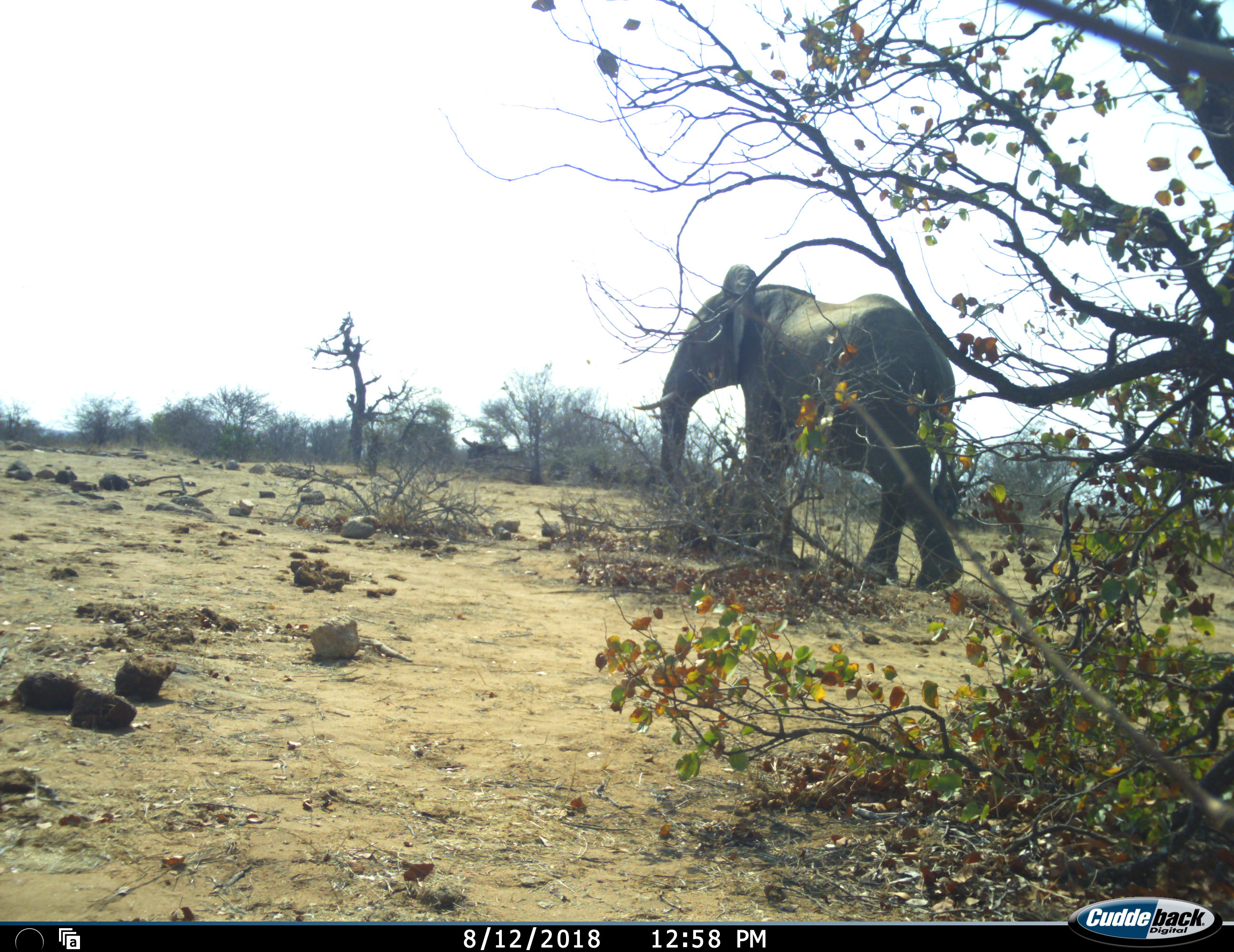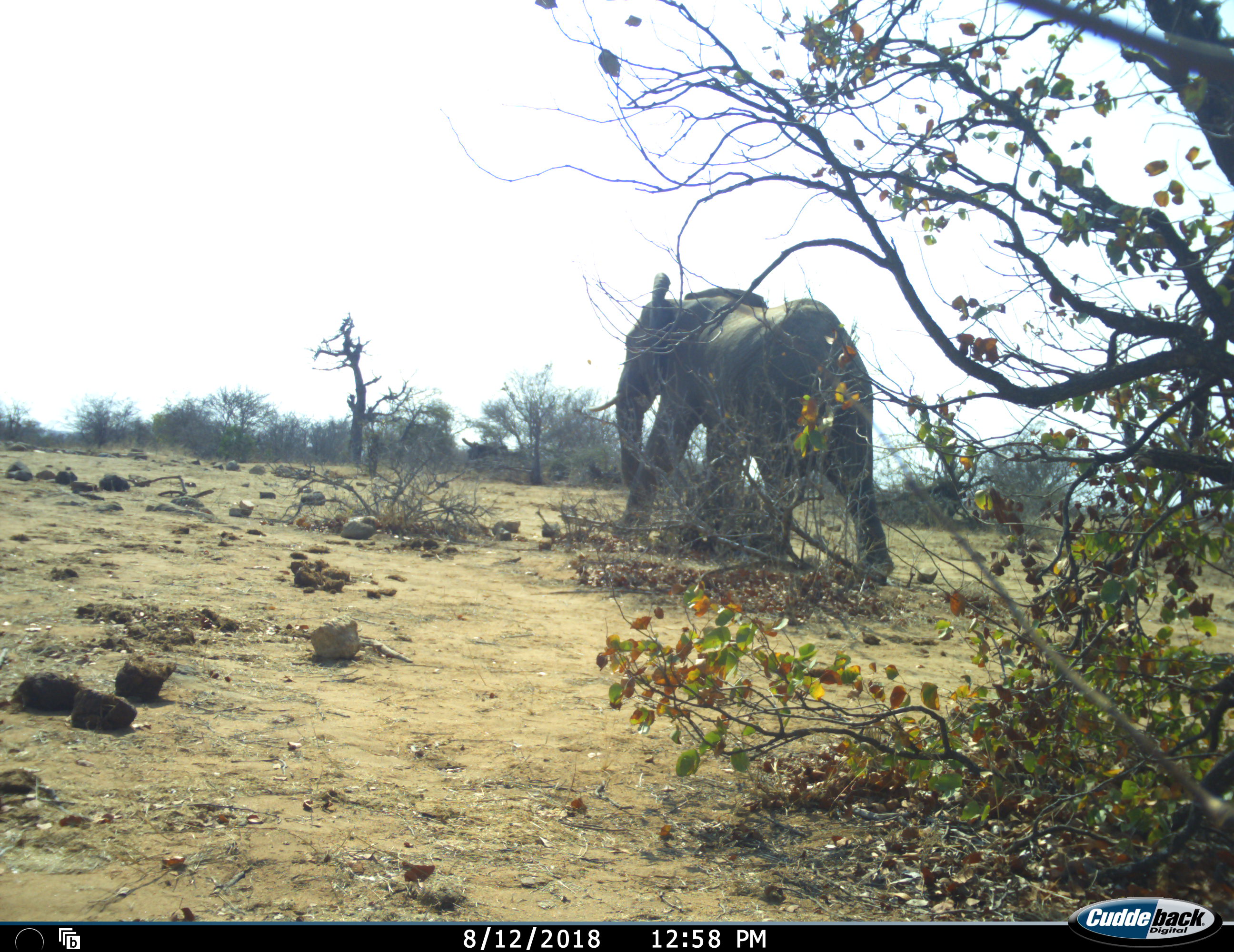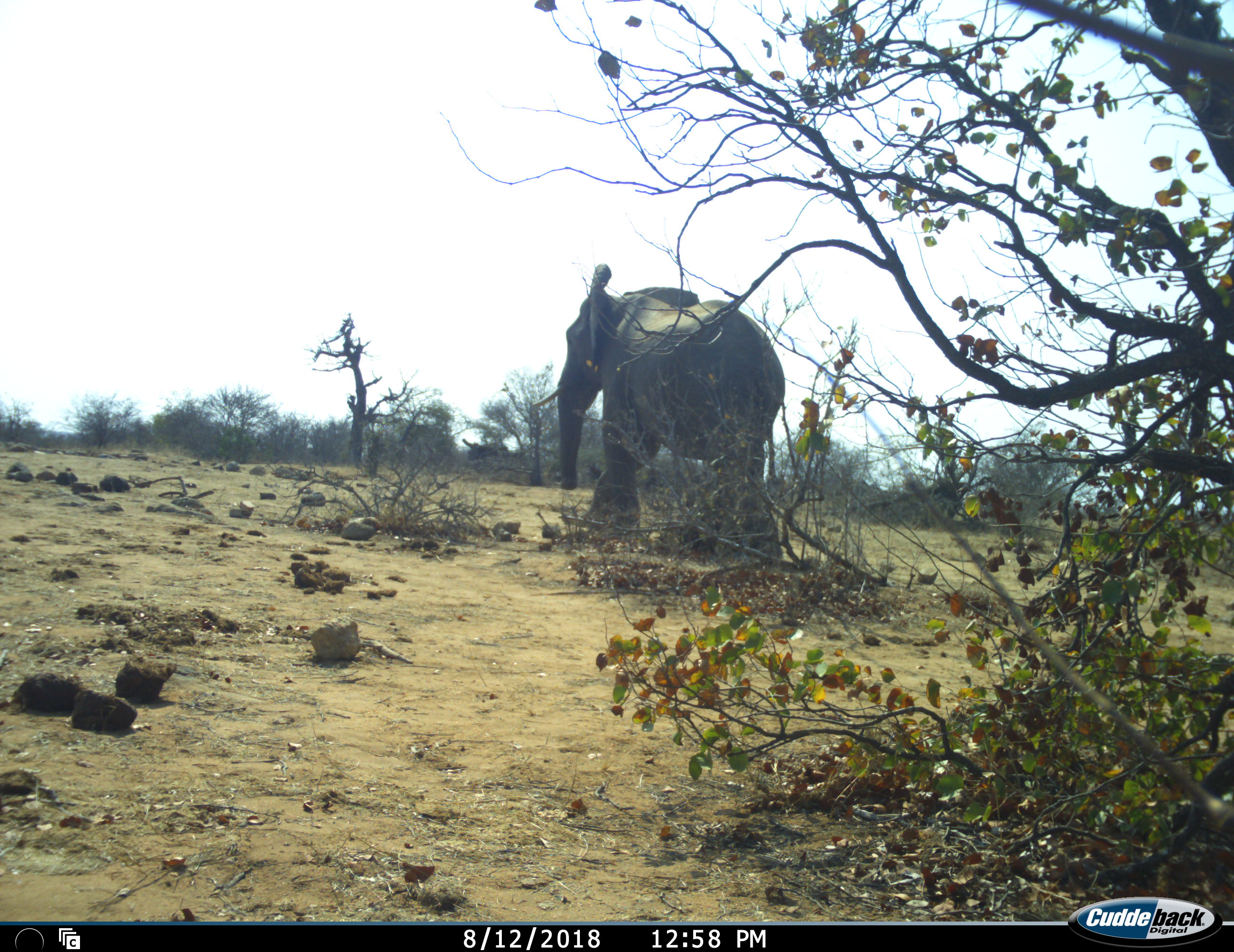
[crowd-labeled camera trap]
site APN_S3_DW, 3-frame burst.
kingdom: Animalia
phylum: Chordata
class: Mammalia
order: Proboscidea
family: Elephantidae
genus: Loxodonta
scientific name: Loxodonta africana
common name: african bush elephant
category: elephant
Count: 1.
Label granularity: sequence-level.